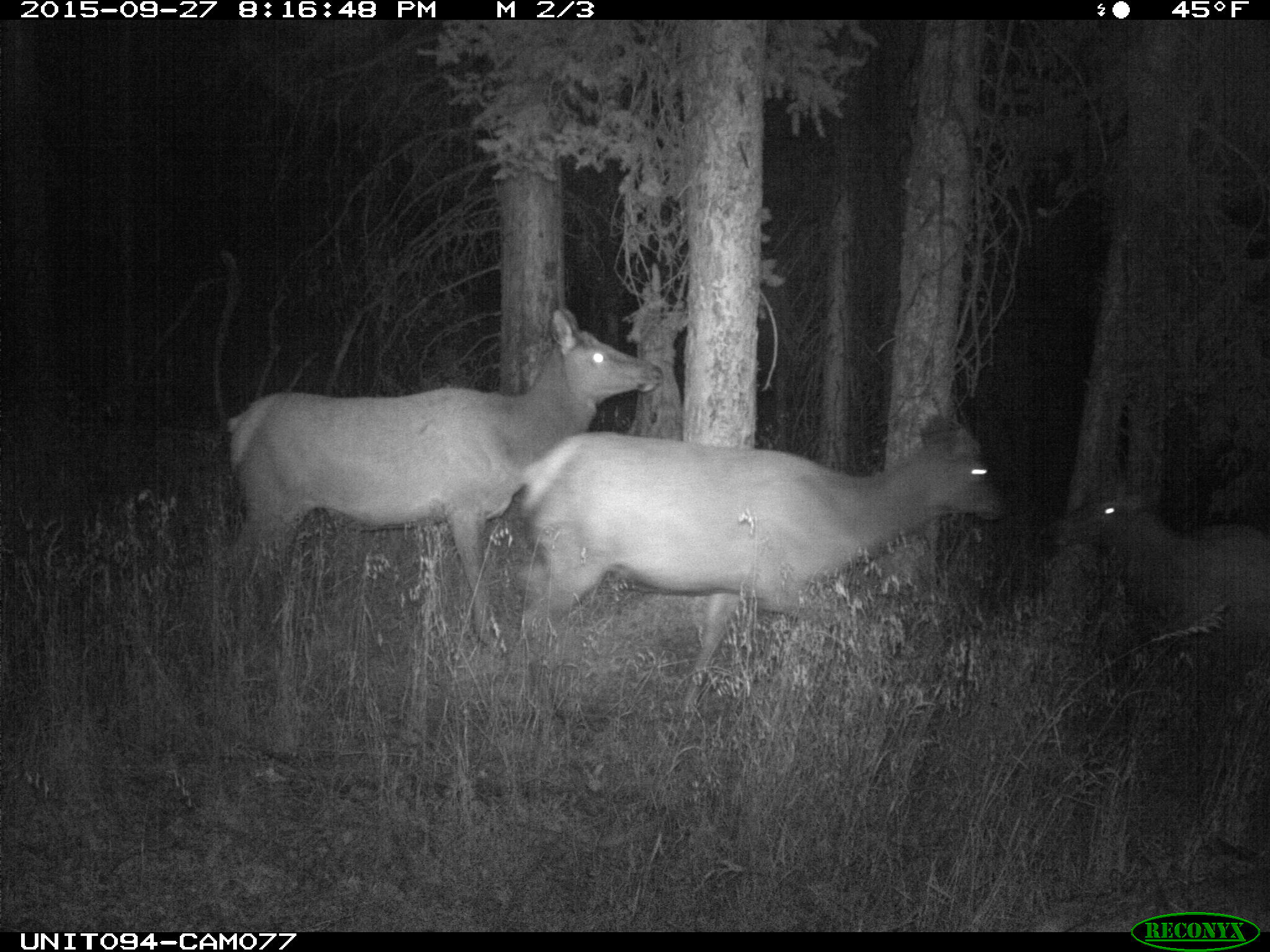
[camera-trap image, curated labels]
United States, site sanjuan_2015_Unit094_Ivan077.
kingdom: Animalia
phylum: Chordata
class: Mammalia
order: Artiodactyla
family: Cervidae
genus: Cervus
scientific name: Cervus elaphus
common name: red deer